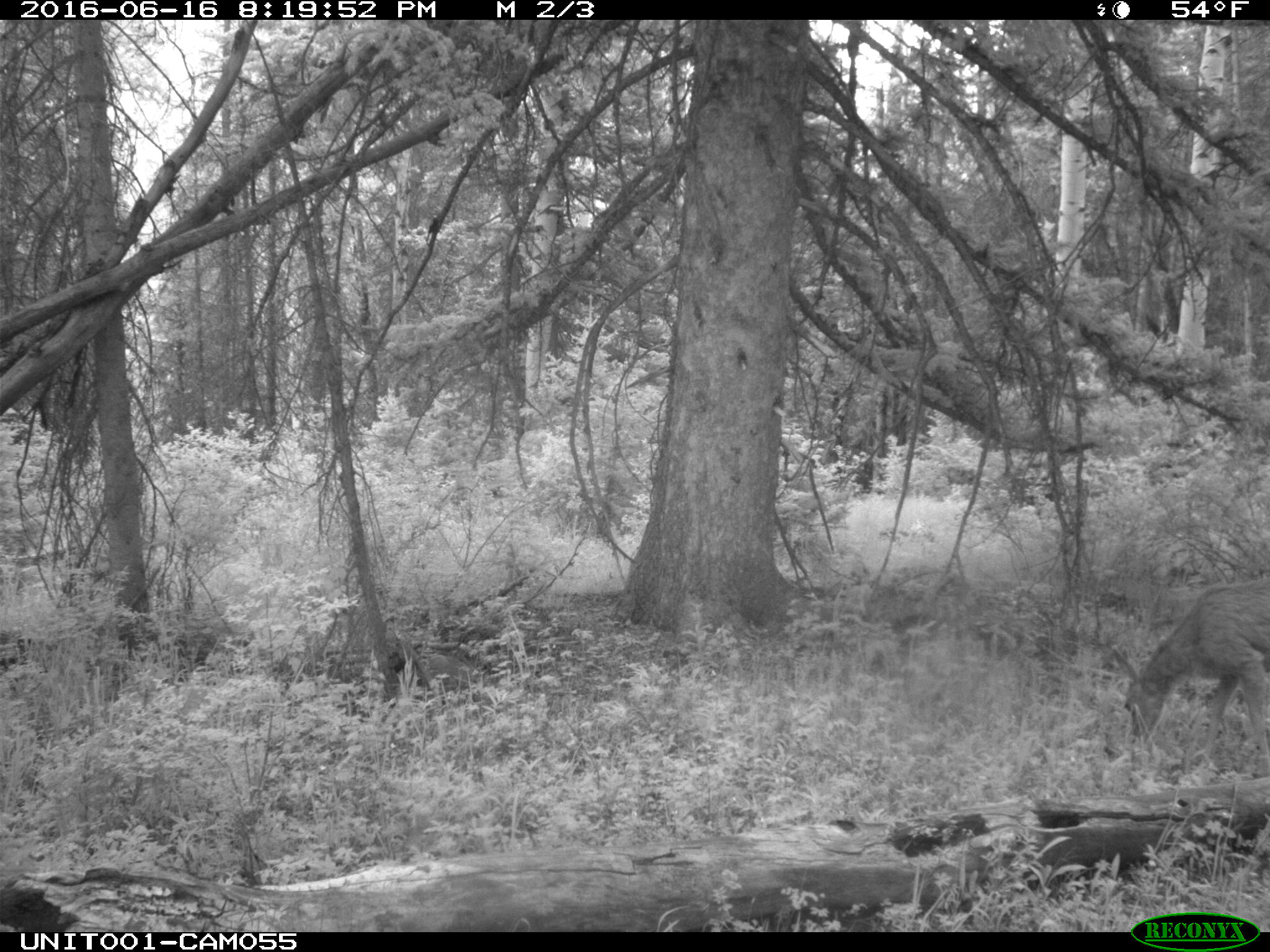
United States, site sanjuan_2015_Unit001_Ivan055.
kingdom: Animalia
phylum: Chordata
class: Mammalia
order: Artiodactyla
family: Cervidae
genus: Odocoileus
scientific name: Odocoileus hemionus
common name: mule deer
Odocoileus hemionus (mule deer).